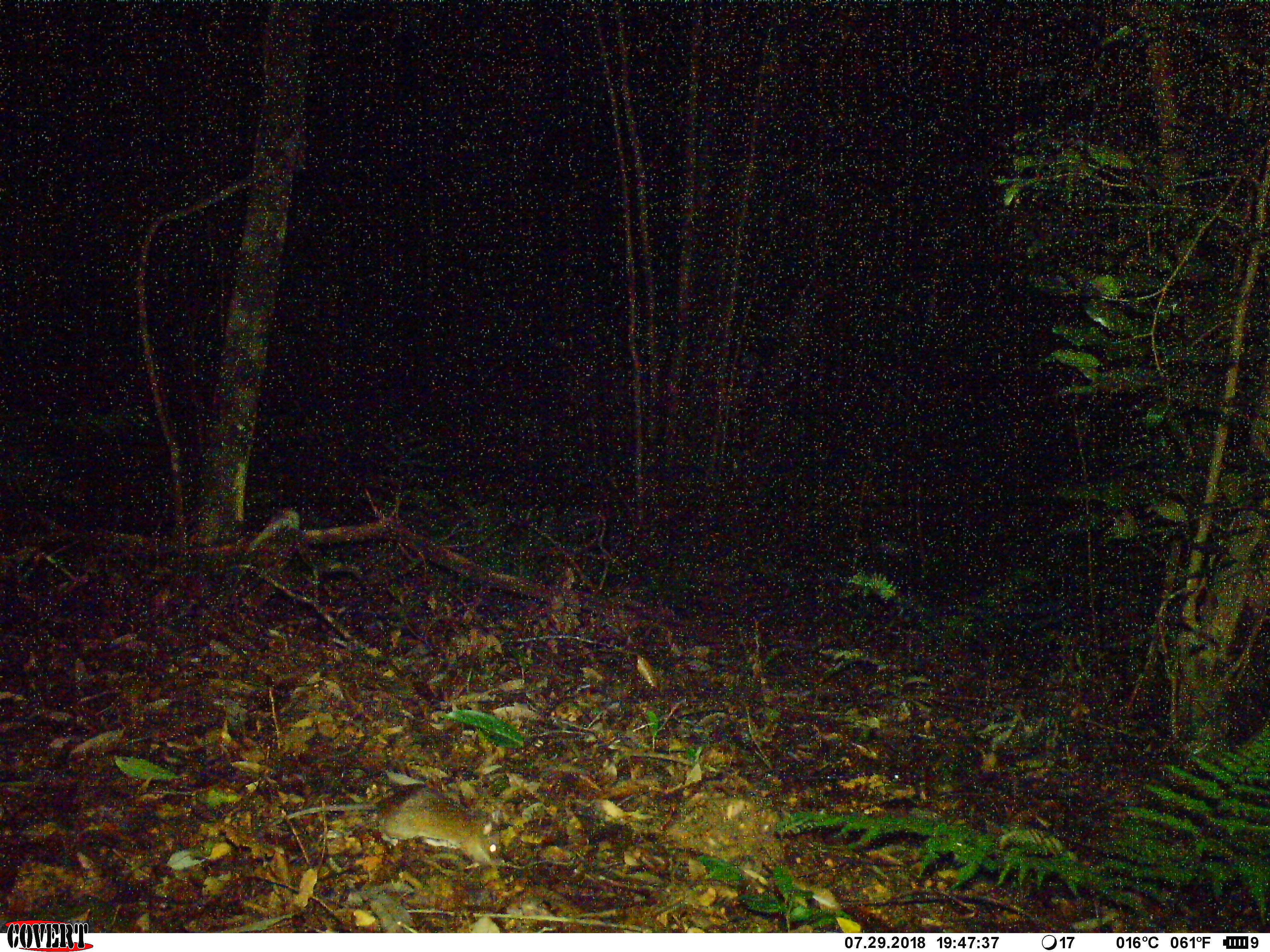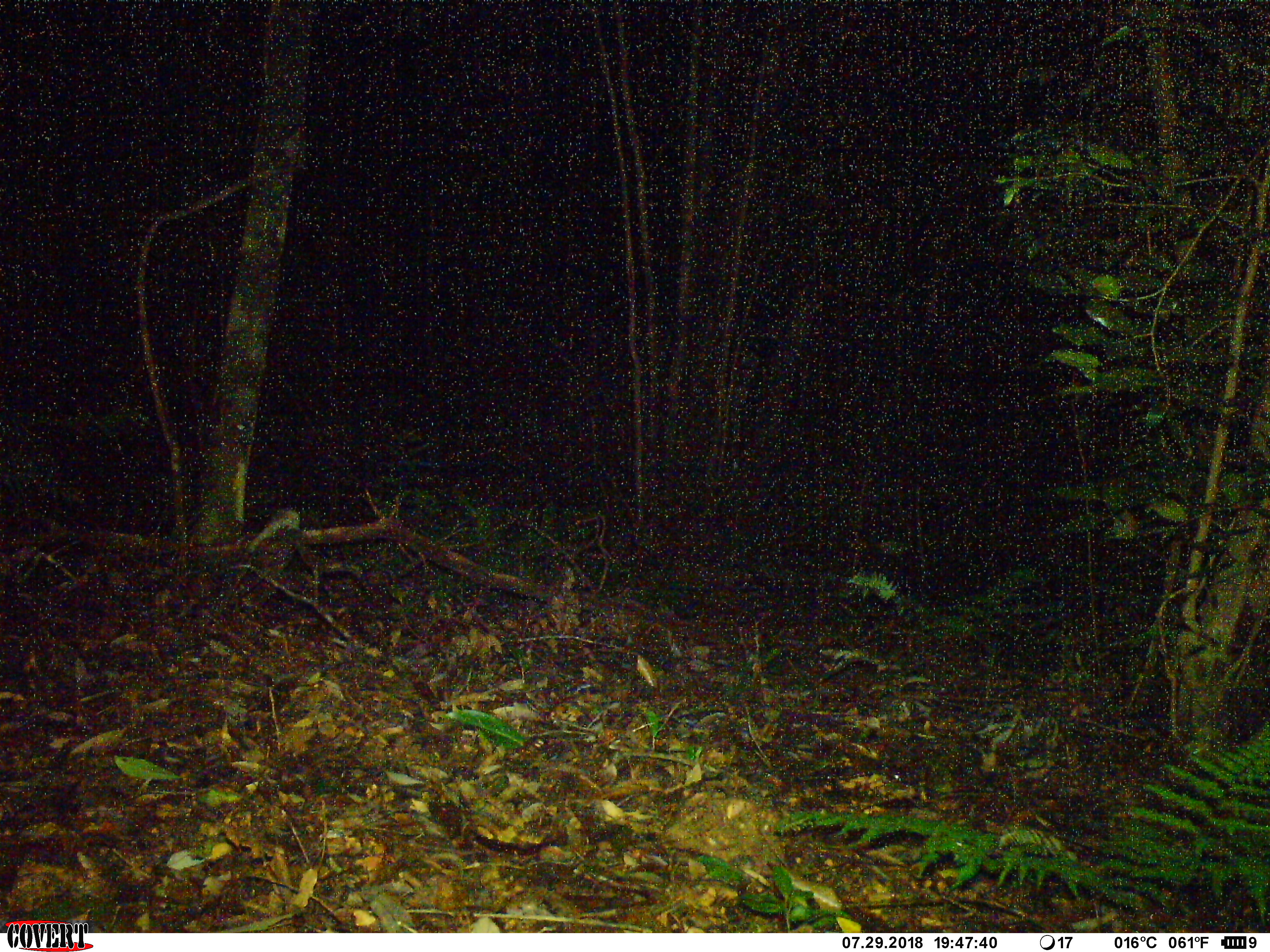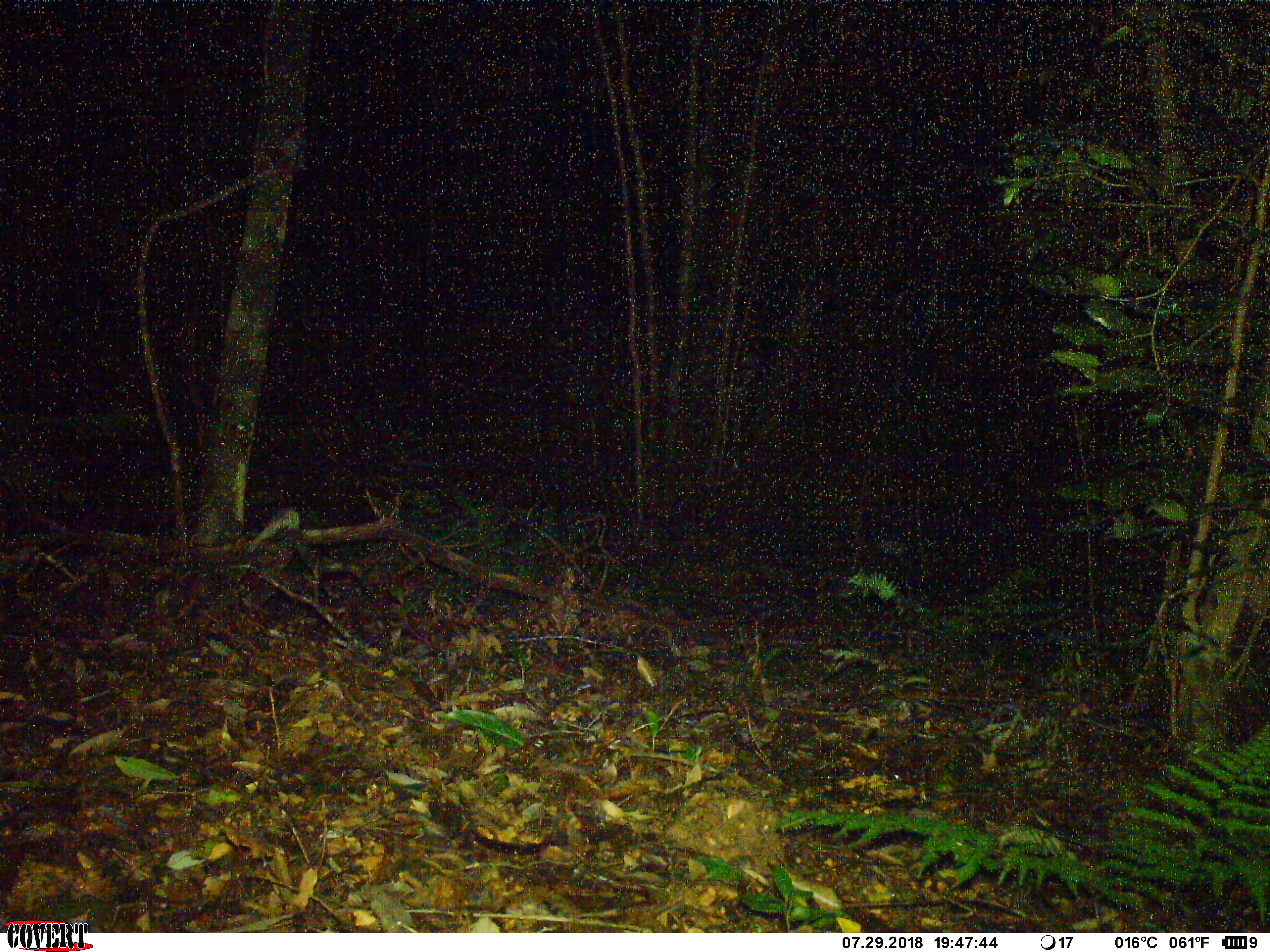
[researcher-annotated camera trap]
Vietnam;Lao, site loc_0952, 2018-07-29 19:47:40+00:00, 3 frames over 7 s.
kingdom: Animalia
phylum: Chordata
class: Mammalia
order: Rodentia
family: Muridae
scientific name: Muridae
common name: old-world mice and rats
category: unidentified murid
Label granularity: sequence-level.